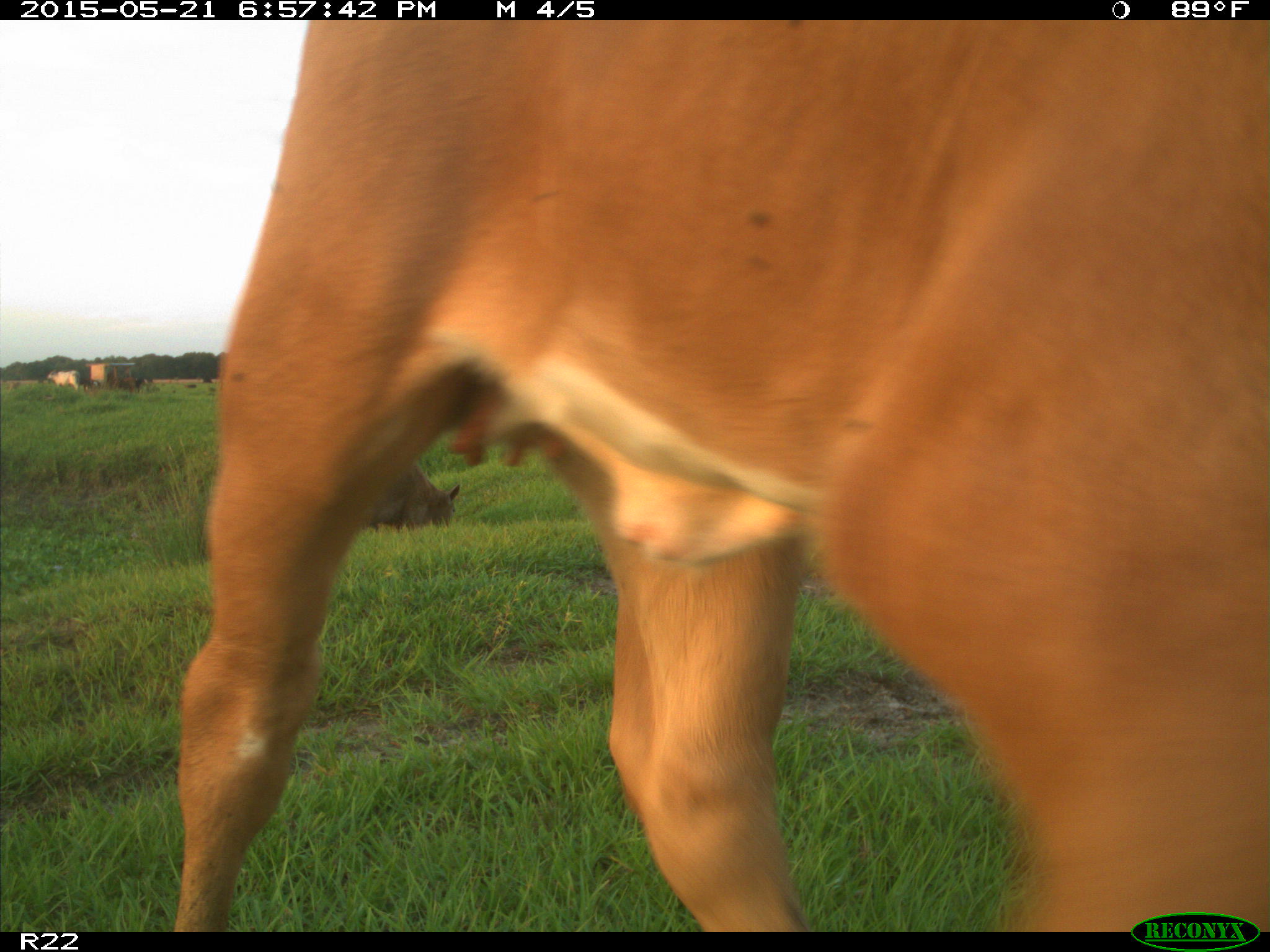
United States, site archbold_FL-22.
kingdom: Animalia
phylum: Chordata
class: Mammalia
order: Artiodactyla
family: Bovidae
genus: Bos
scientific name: Bos taurus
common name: domestic cow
Bos taurus (domestic cow).